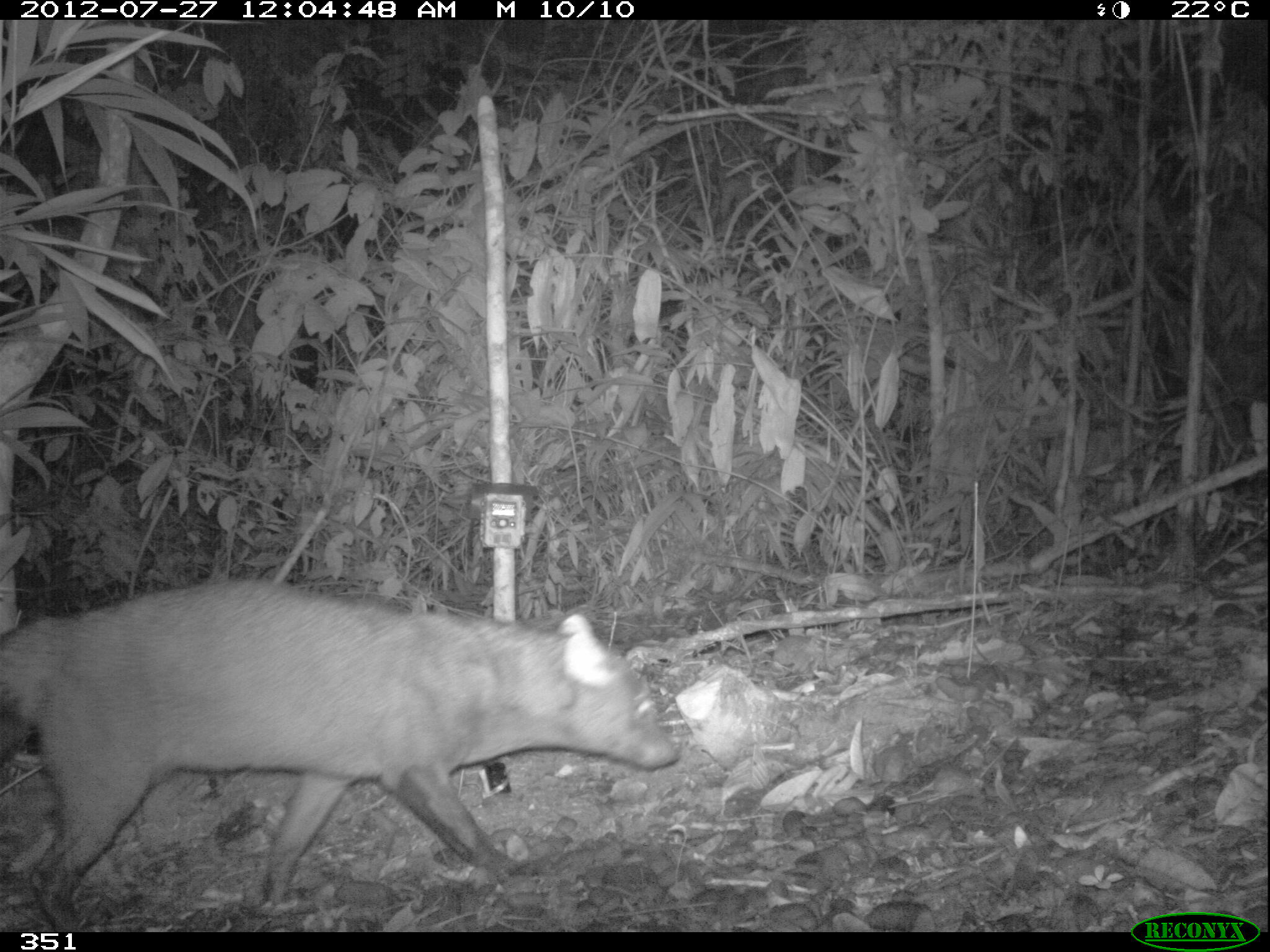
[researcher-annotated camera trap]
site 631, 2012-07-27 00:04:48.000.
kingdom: Animalia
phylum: Chordata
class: Mammalia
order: Carnivora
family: Canidae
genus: Atelocynus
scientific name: Atelocynus microtis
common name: short-eared dog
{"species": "Atelocynus microtis (short-eared dog)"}